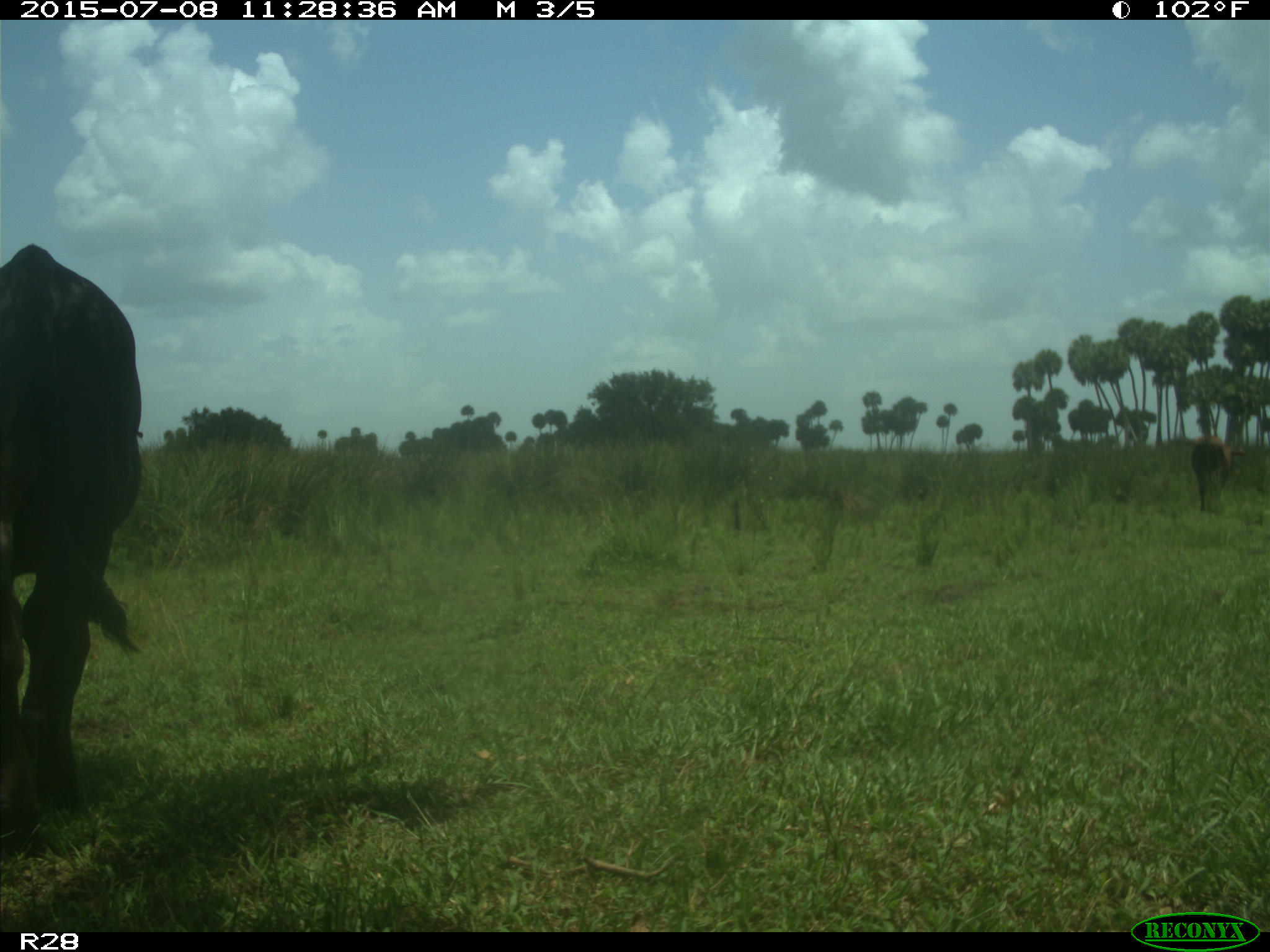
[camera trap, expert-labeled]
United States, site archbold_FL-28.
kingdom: Animalia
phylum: Chordata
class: Mammalia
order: Artiodactyla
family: Bovidae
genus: Bos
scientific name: Bos taurus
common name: domestic cow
Bos taurus (domestic cow).